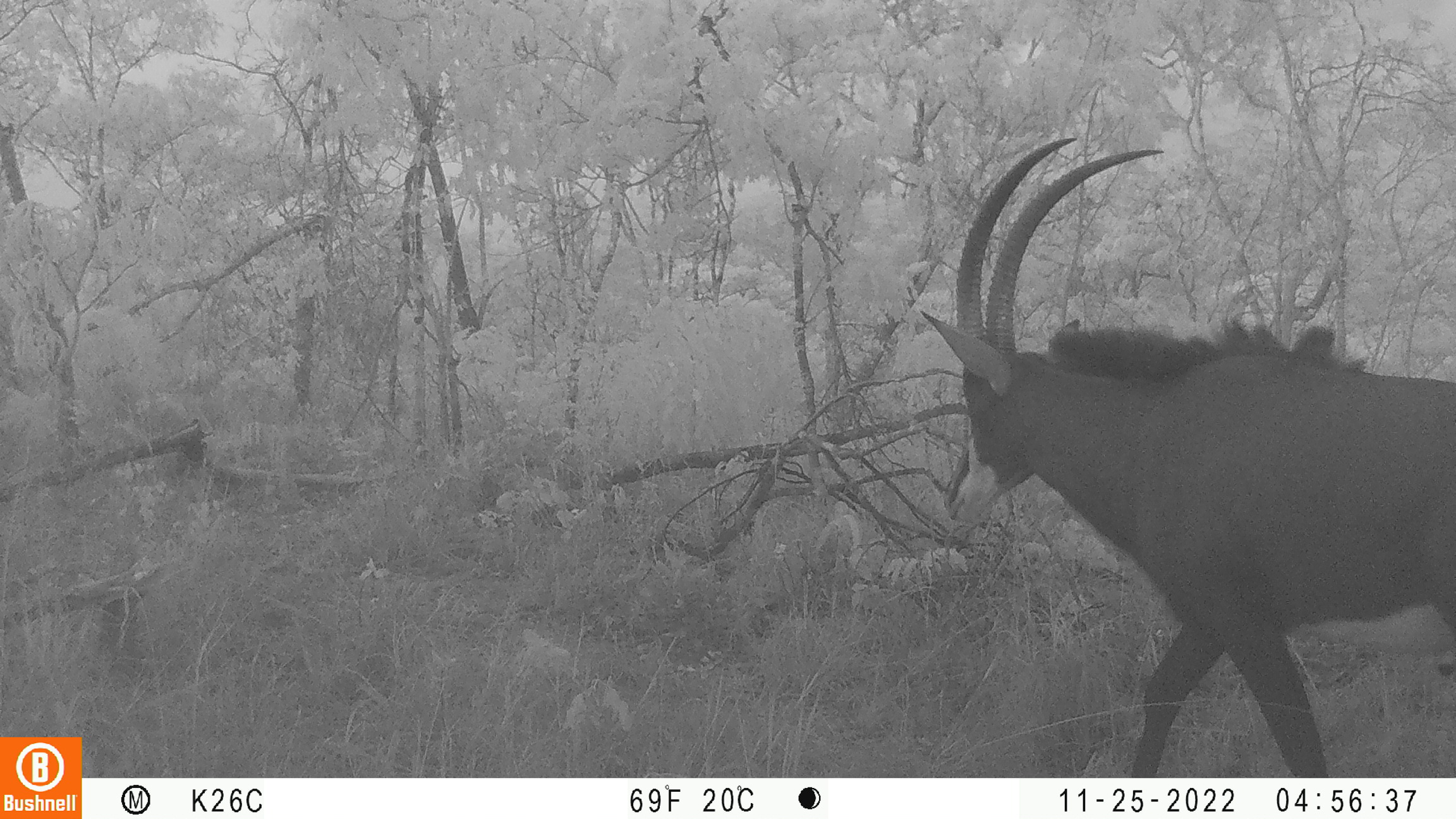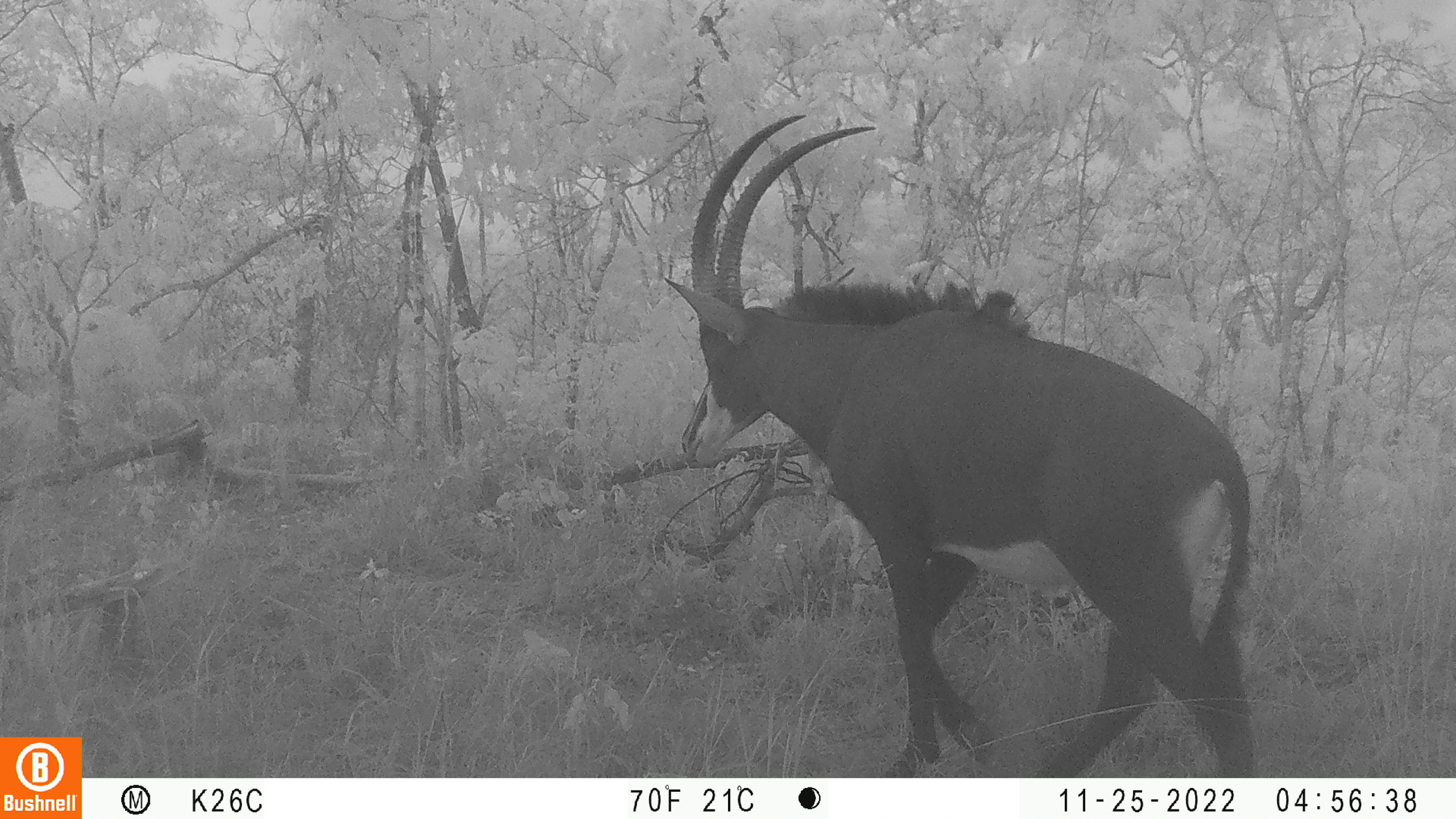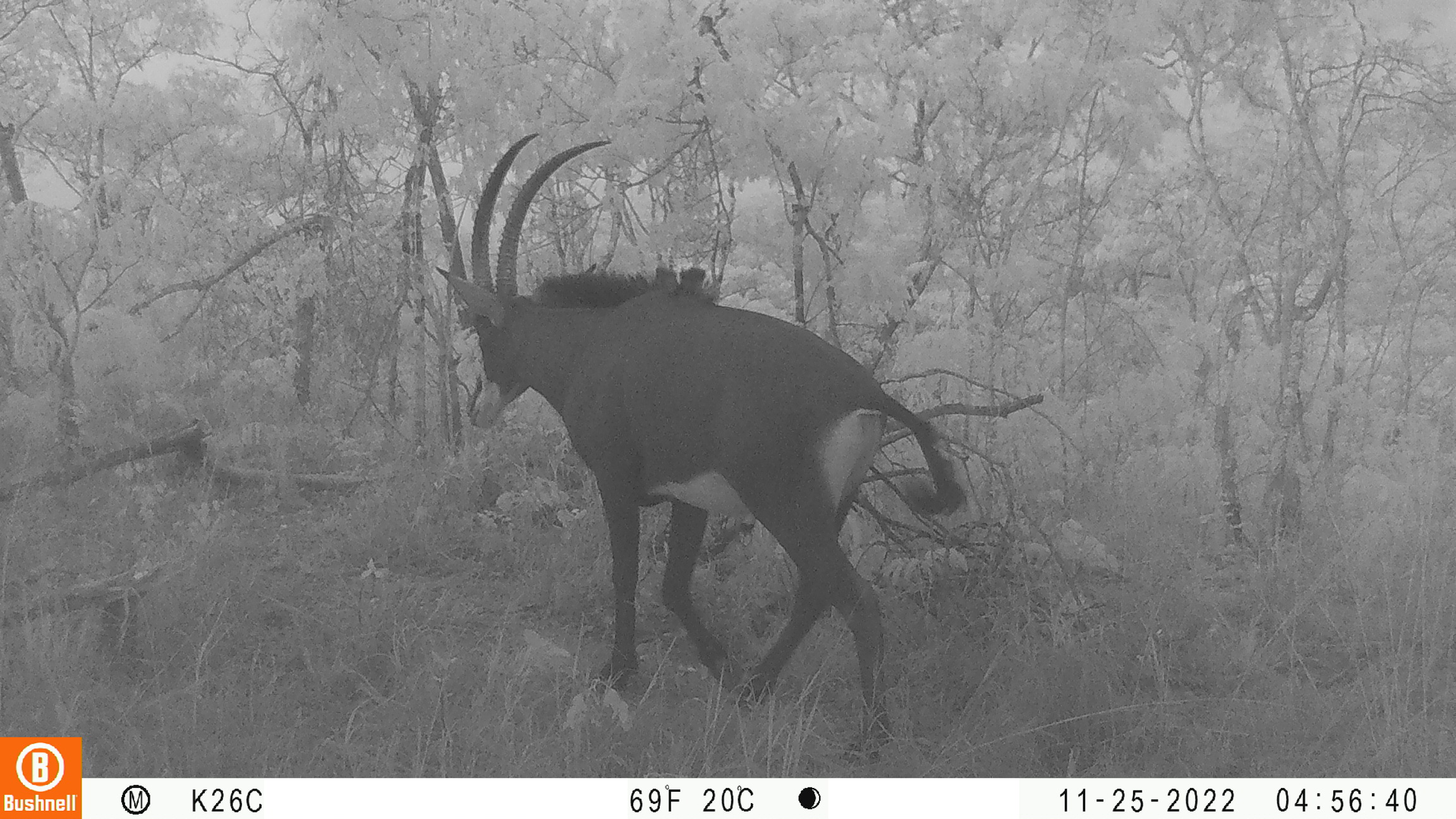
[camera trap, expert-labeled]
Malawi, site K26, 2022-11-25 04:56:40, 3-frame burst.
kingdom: Animalia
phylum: Chordata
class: Mammalia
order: Artiodactyla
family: Bovidae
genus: Hippotragus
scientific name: Hippotragus niger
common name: sable antelope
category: sable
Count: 1.